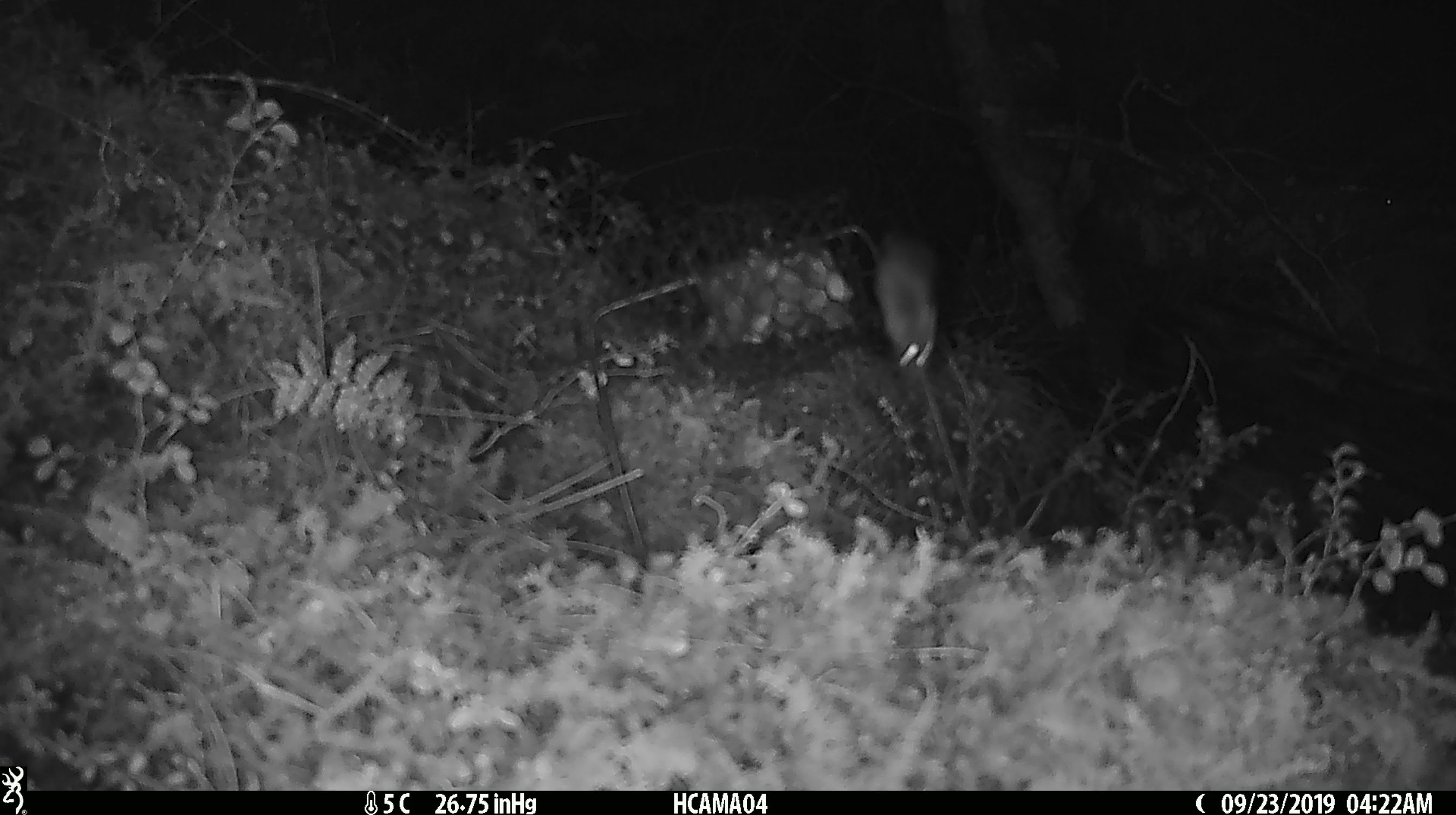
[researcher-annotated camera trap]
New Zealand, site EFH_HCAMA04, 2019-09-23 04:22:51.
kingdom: Animalia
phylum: Chordata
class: Mammalia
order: Rodentia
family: Muridae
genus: Mus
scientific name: Mus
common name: mouse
Mouse (Mus).